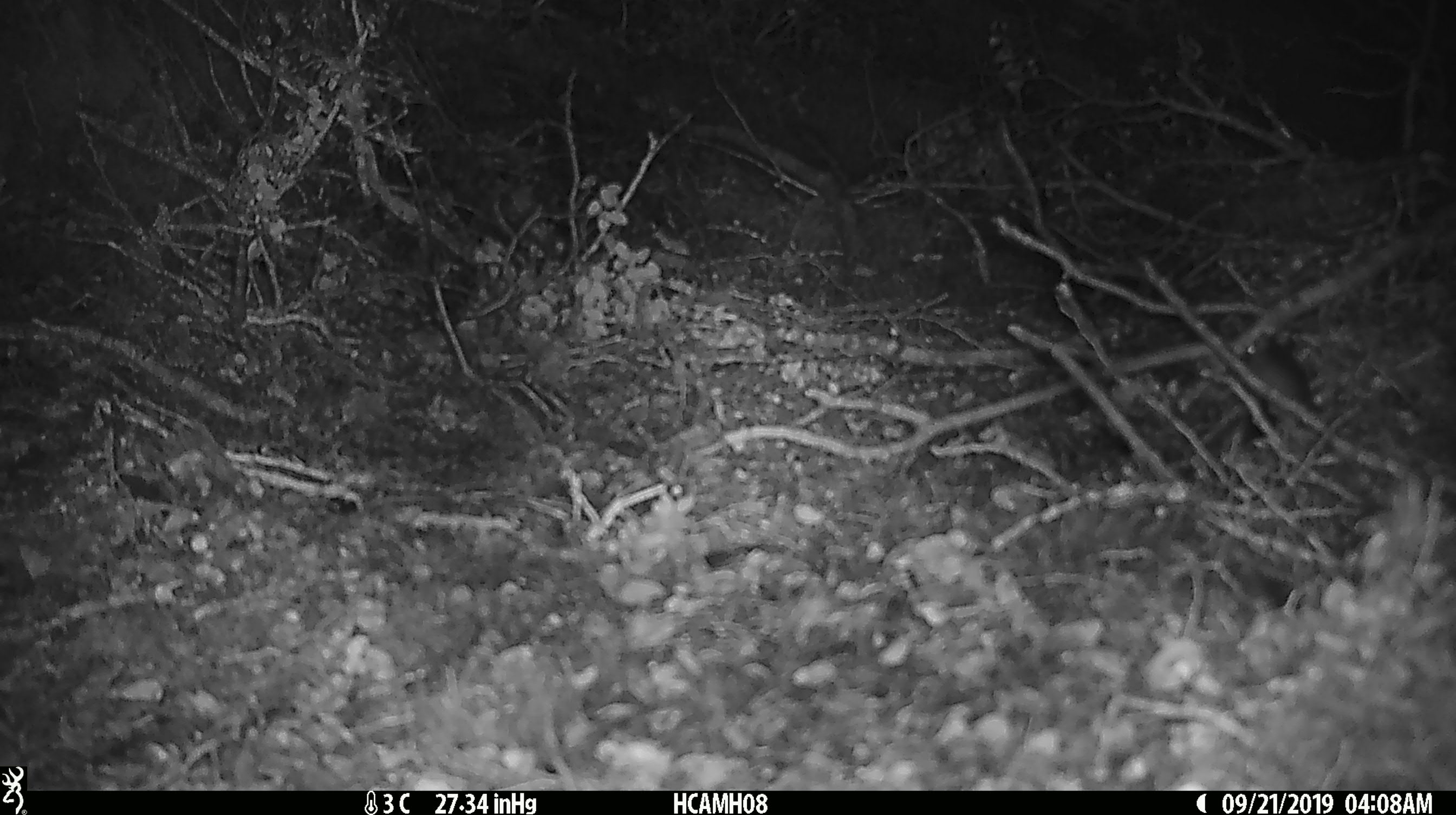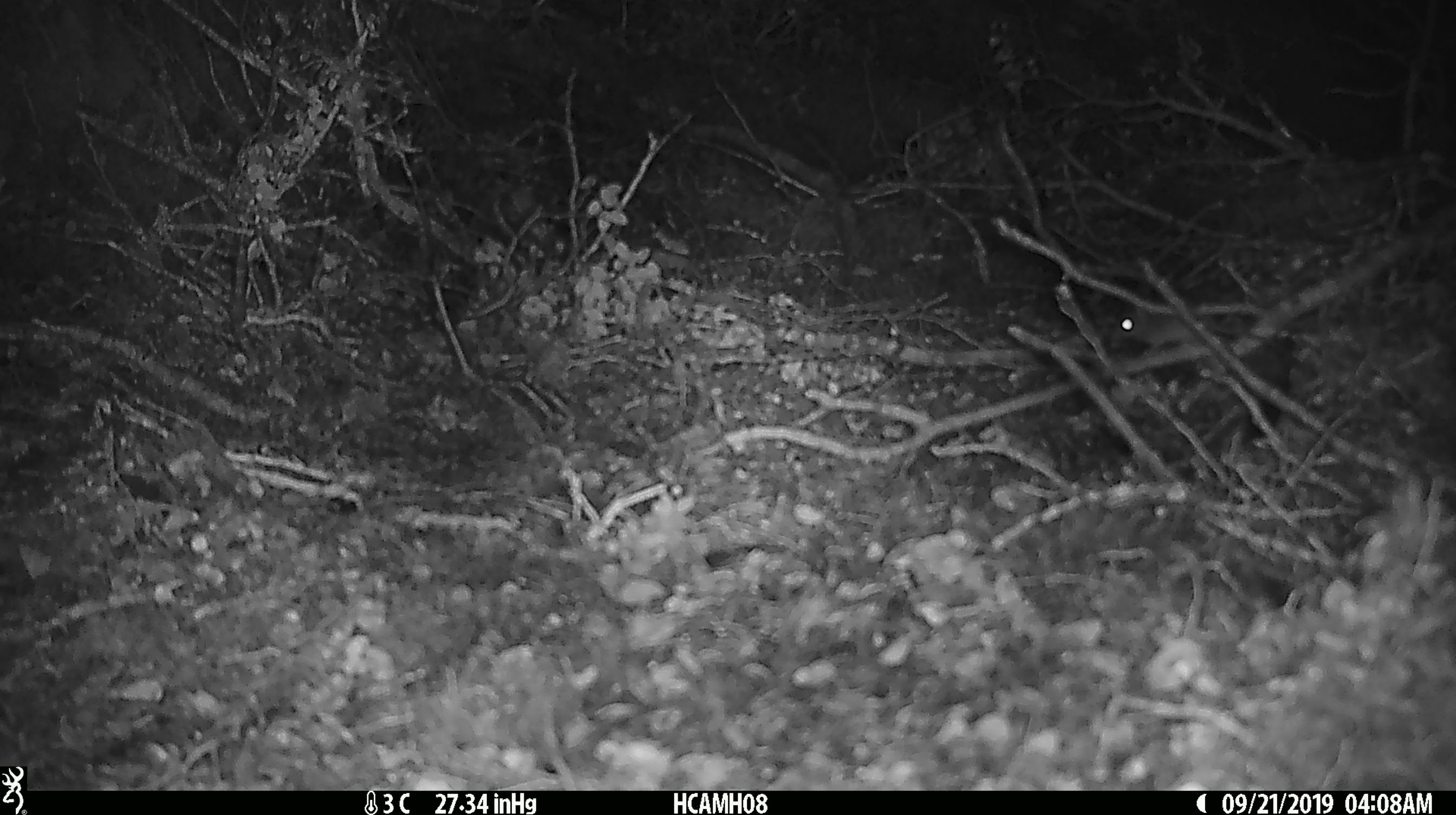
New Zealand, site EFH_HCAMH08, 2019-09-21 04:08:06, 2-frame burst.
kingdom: Animalia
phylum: Chordata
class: Mammalia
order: Rodentia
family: Muridae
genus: Mus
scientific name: Mus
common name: mouse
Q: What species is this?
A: Mouse (Mus).